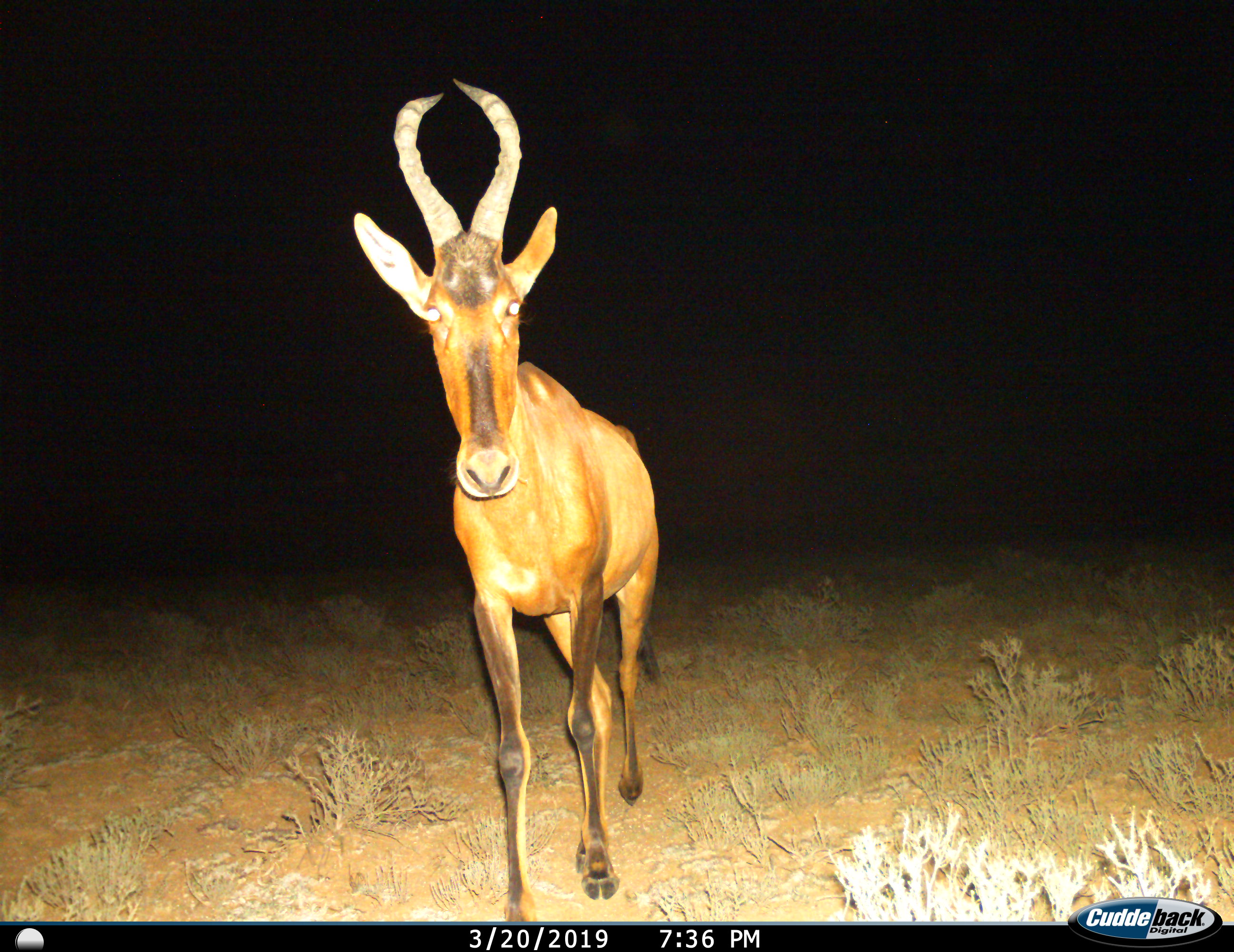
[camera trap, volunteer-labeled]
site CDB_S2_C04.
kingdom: Animalia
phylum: Chordata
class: Mammalia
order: Artiodactyla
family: Bovidae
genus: Alcelaphus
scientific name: Alcelaphus buselaphus caama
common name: red hartebeest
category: hartebeestred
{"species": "hartebeestred (red hartebeest) (Alcelaphus buselaphus caama)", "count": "1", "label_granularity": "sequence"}